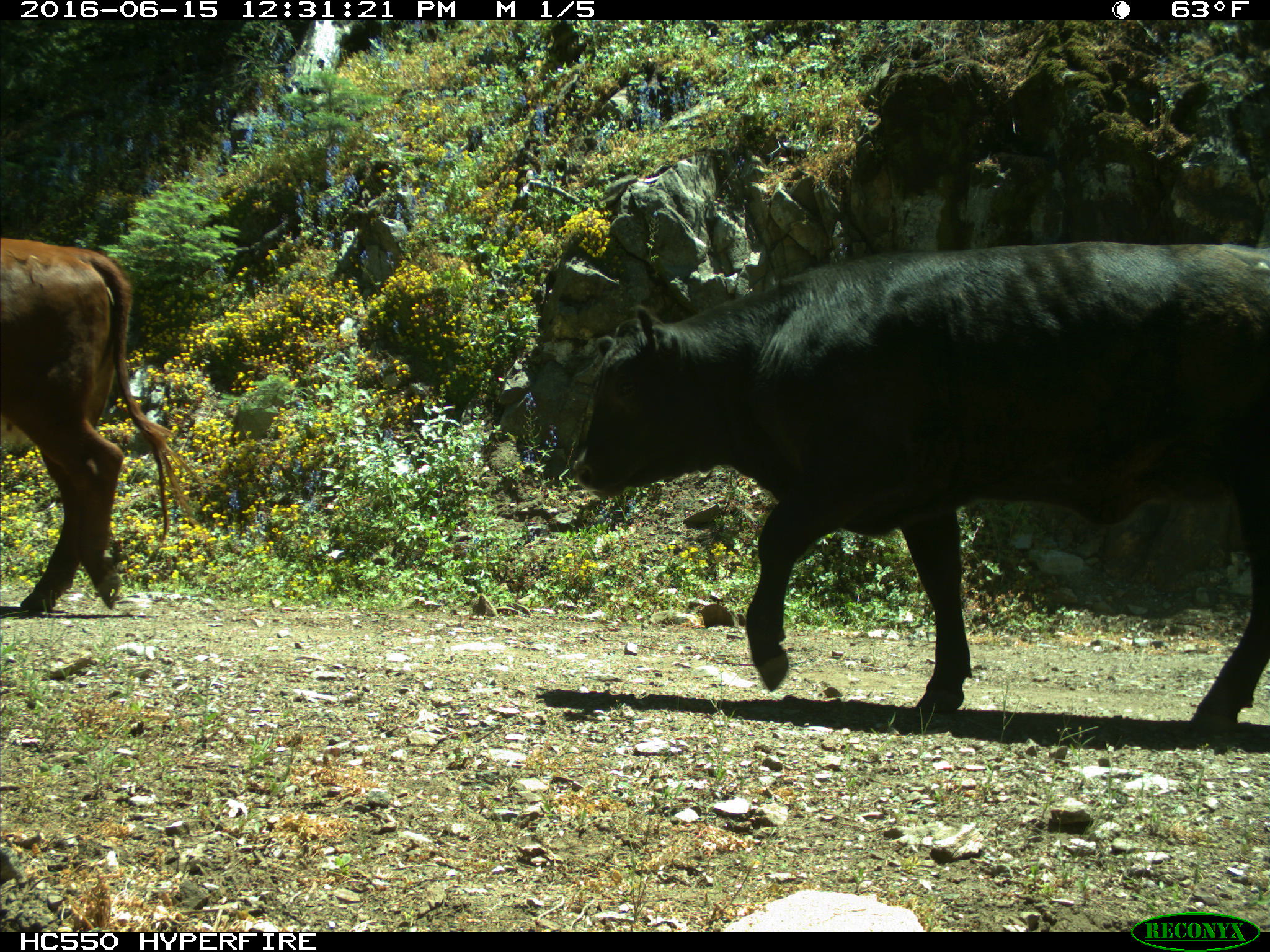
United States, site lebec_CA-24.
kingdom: Animalia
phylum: Chordata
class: Mammalia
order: Artiodactyla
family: Bovidae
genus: Bos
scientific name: Bos taurus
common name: domestic cow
Bos taurus (domestic cow).